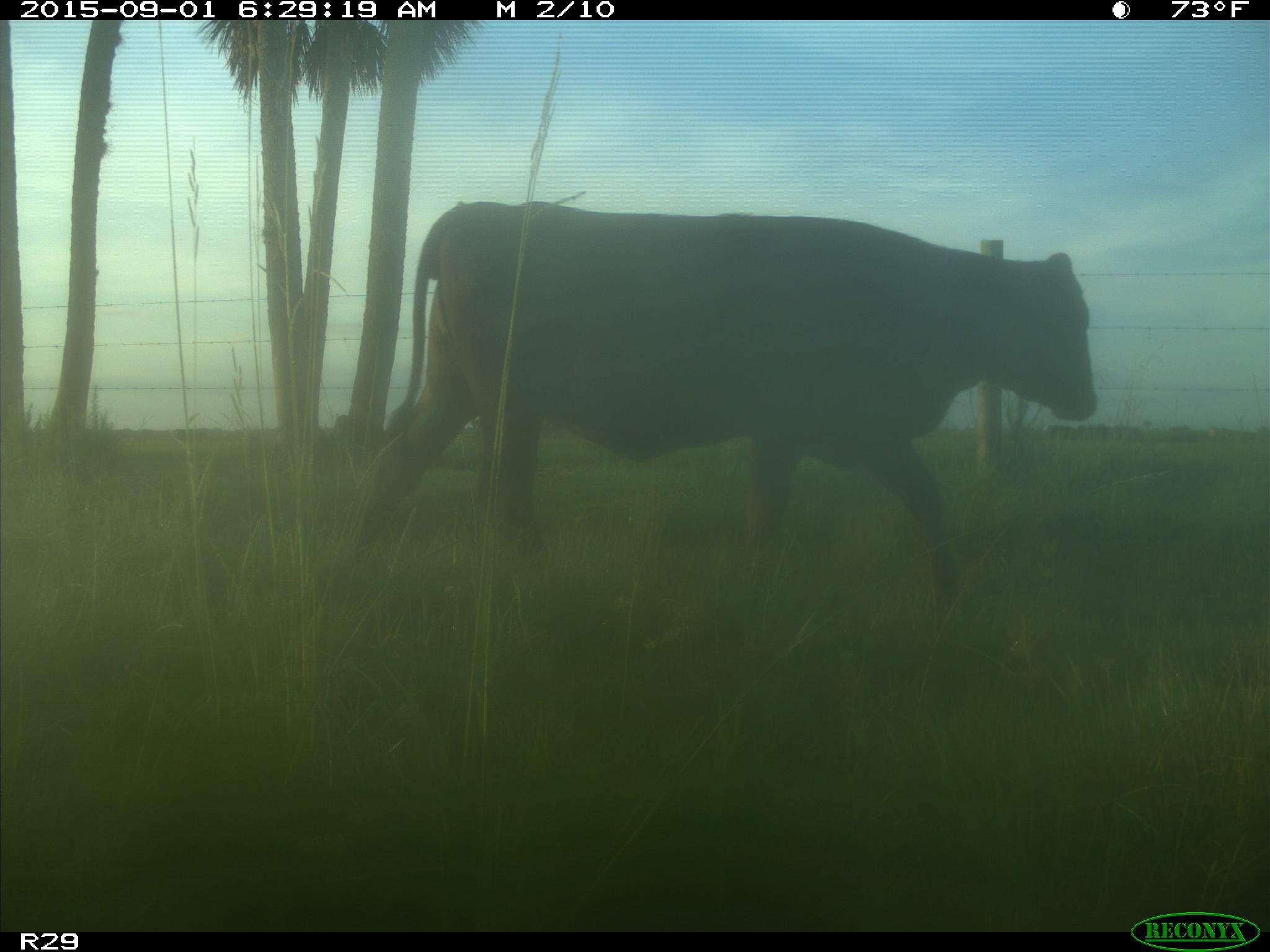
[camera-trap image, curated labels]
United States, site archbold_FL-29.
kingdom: Animalia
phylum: Chordata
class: Mammalia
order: Artiodactyla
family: Bovidae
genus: Bos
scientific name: Bos taurus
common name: domestic cow